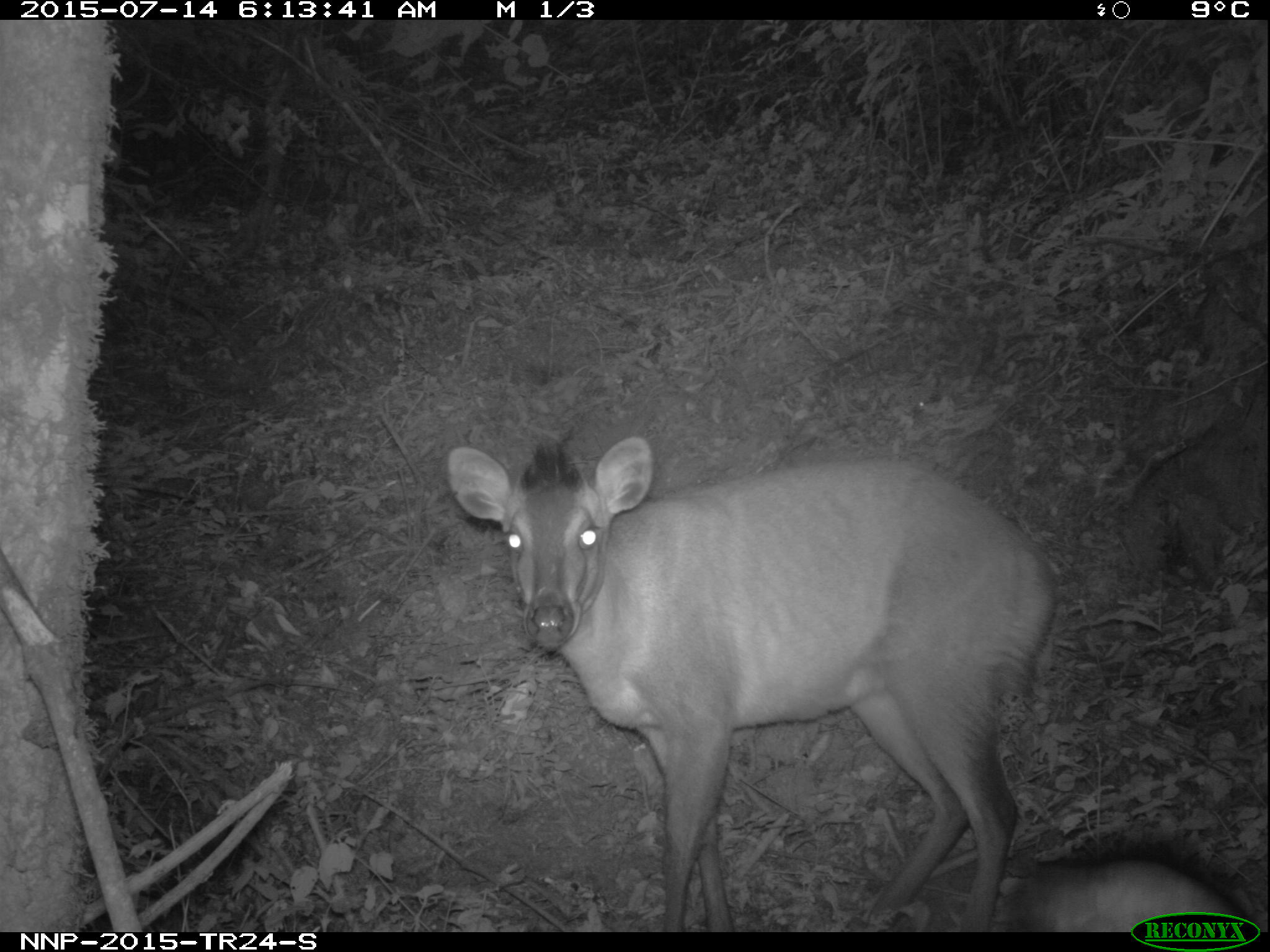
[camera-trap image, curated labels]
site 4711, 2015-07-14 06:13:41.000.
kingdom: Animalia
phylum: Chordata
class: Mammalia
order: Artiodactyla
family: Bovidae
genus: Cephalophus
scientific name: Cephalophus nigrifrons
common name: black-fronted duiker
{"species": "Cephalophus nigrifrons (black-fronted duiker)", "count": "1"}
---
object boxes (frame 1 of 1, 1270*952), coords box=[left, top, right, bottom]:
cephalophus nigrifrons: box=[444, 433, 1051, 932]; box=[1006, 847, 1249, 932]